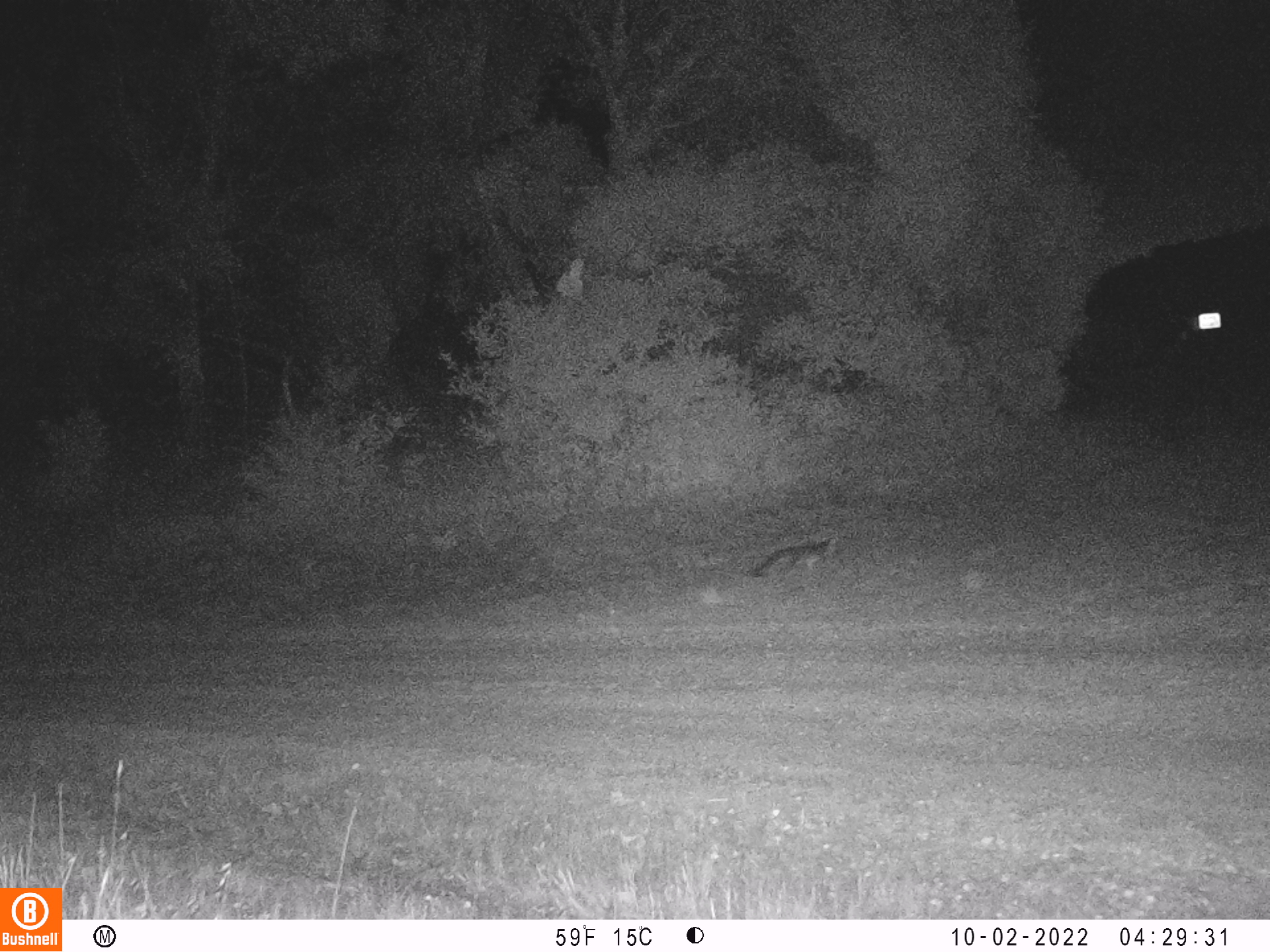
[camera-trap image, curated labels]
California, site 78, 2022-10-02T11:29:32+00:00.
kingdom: Animalia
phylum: Chordata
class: Mammalia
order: Carnivora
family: Canidae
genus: Urocyon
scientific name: Urocyon cinereoargenteus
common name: gray fox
Gray fox (Urocyon cinereoargenteus).